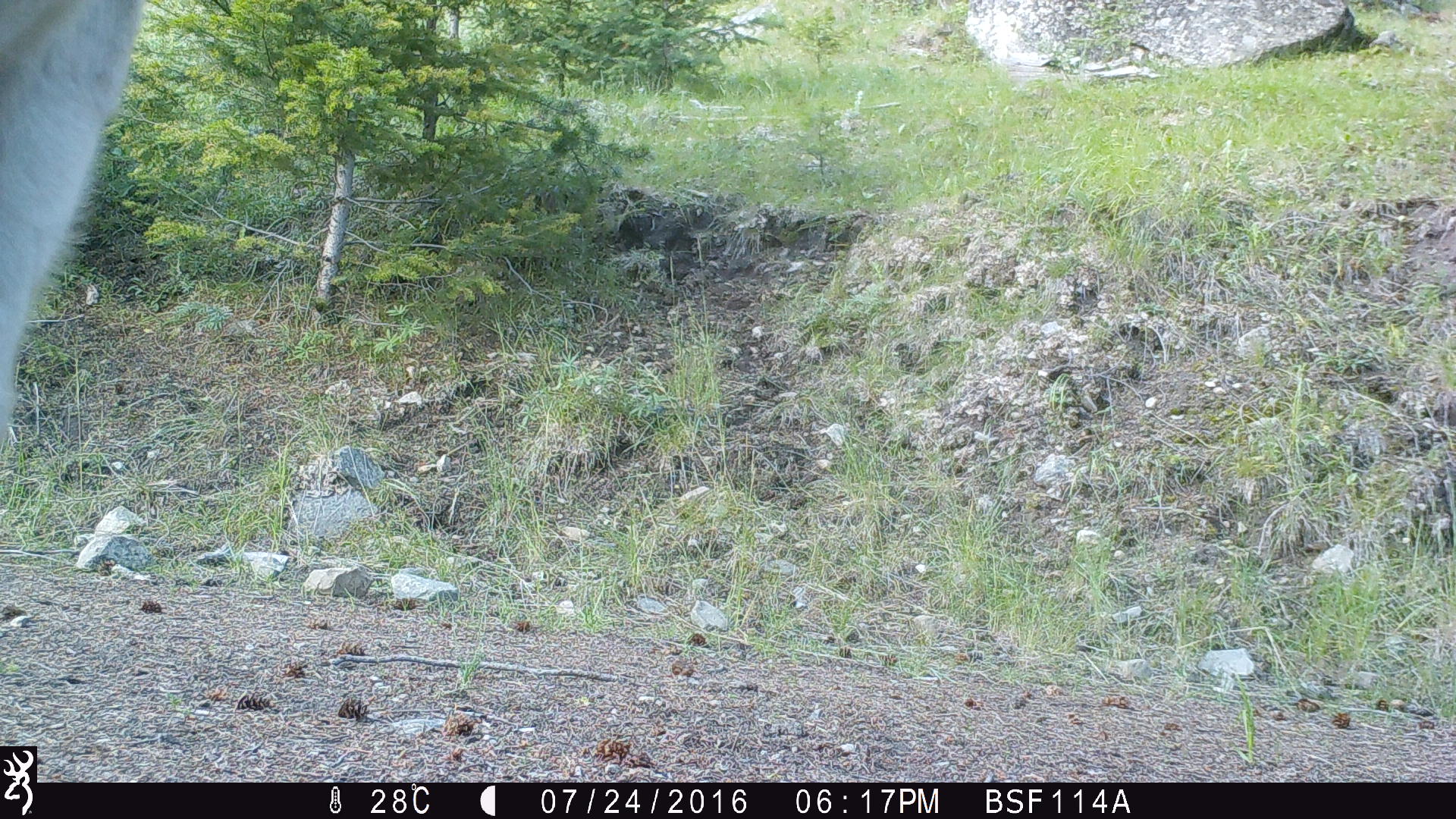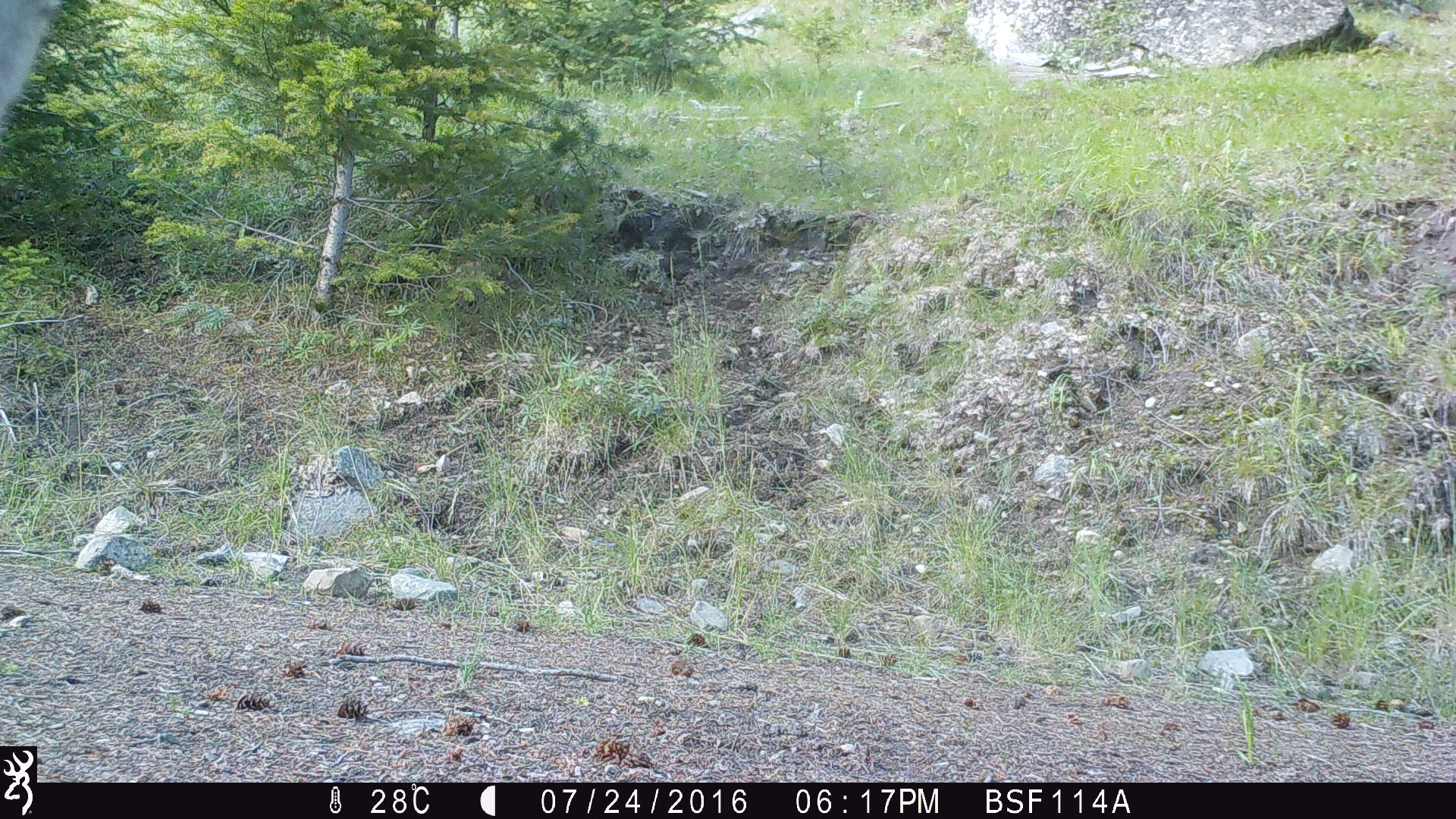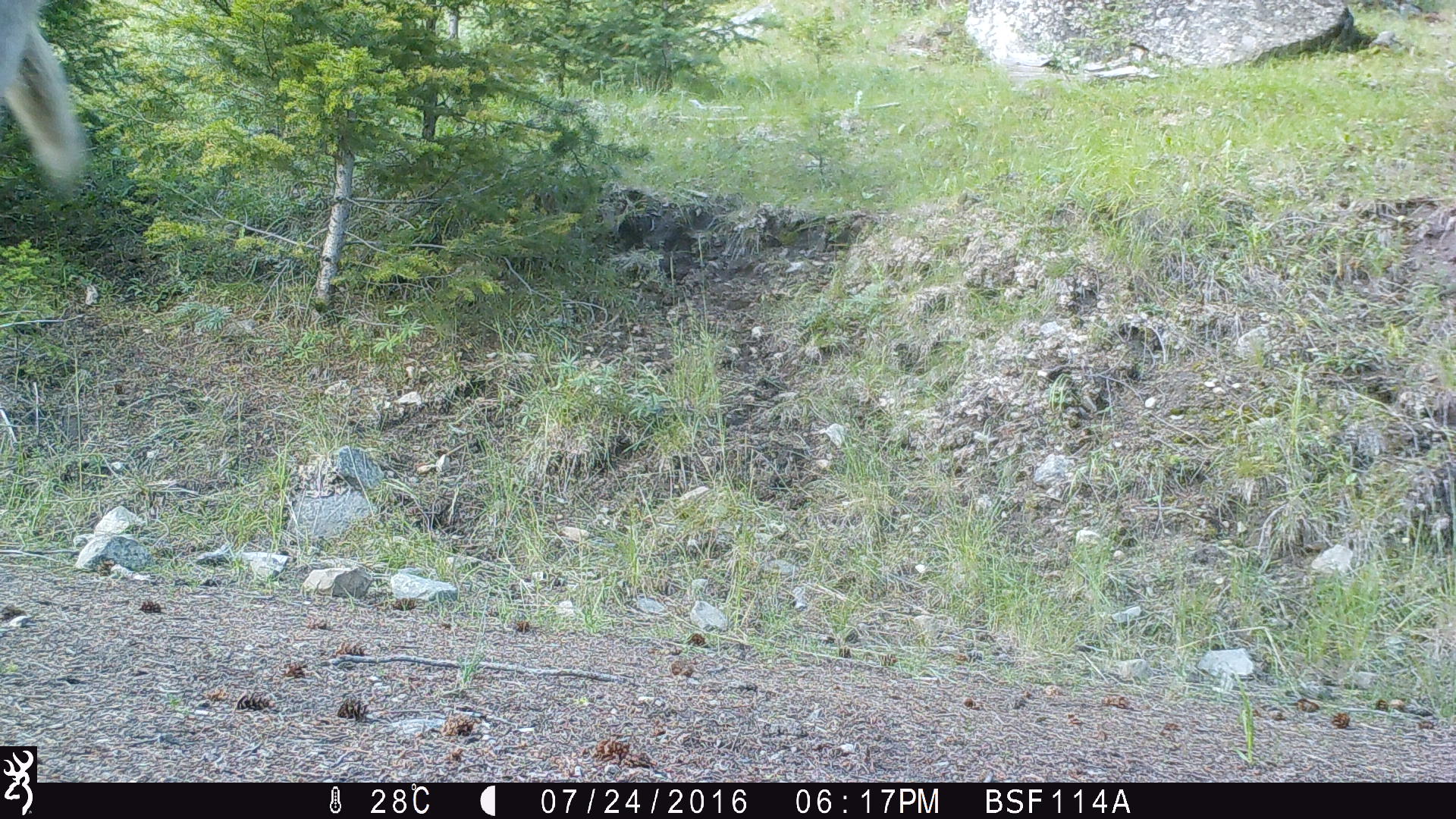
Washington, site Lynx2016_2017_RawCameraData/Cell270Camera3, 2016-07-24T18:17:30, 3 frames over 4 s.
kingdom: Animalia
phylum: Chordata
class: Mammalia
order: Artiodactyla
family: Bovidae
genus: Bos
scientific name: Bos taurus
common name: domestic cattle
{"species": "domestic cattle (Bos taurus)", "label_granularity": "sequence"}